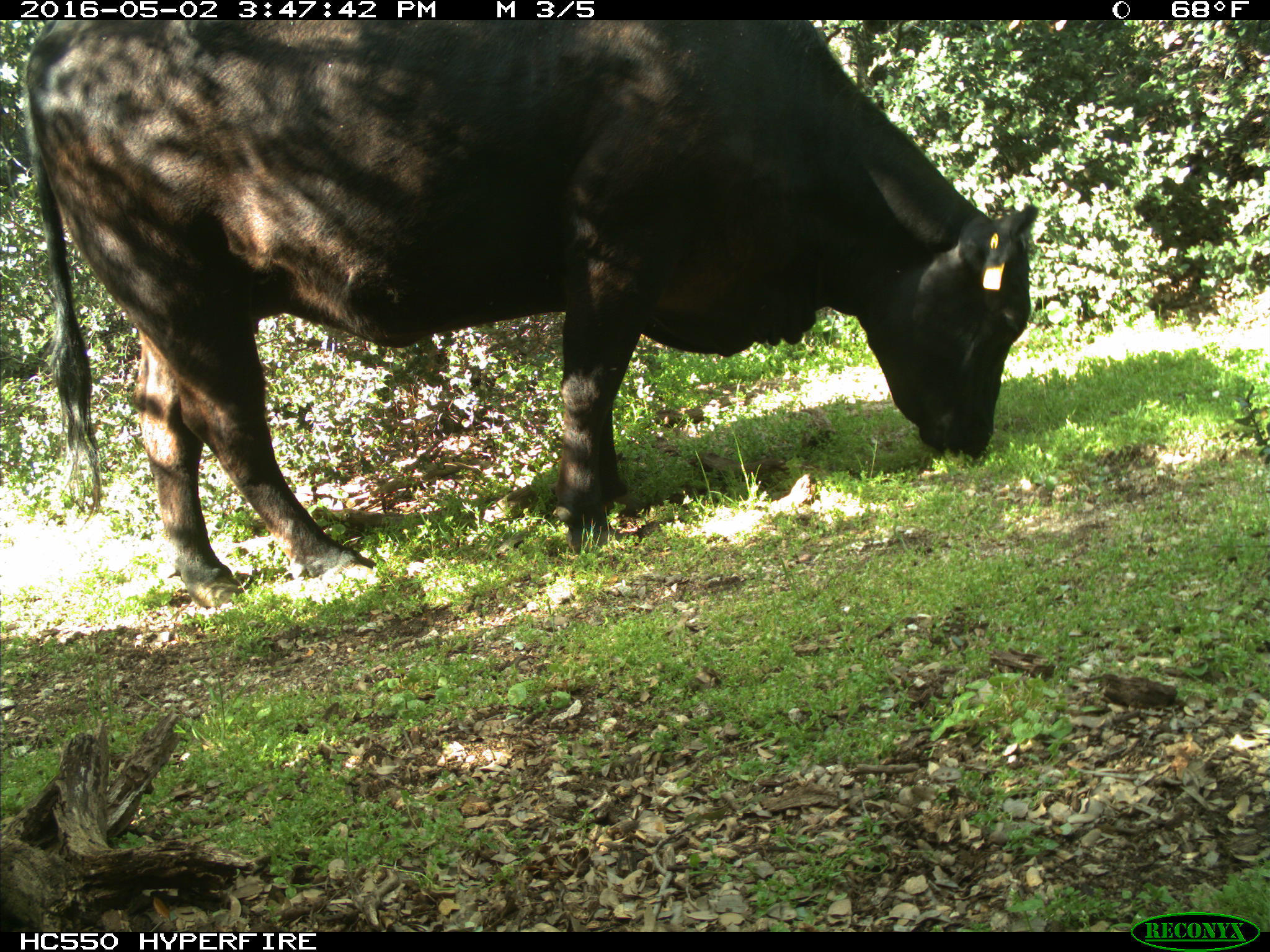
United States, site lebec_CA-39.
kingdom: Animalia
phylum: Chordata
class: Mammalia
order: Artiodactyla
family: Bovidae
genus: Bos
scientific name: Bos taurus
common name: domestic cow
Bos taurus (domestic cow).